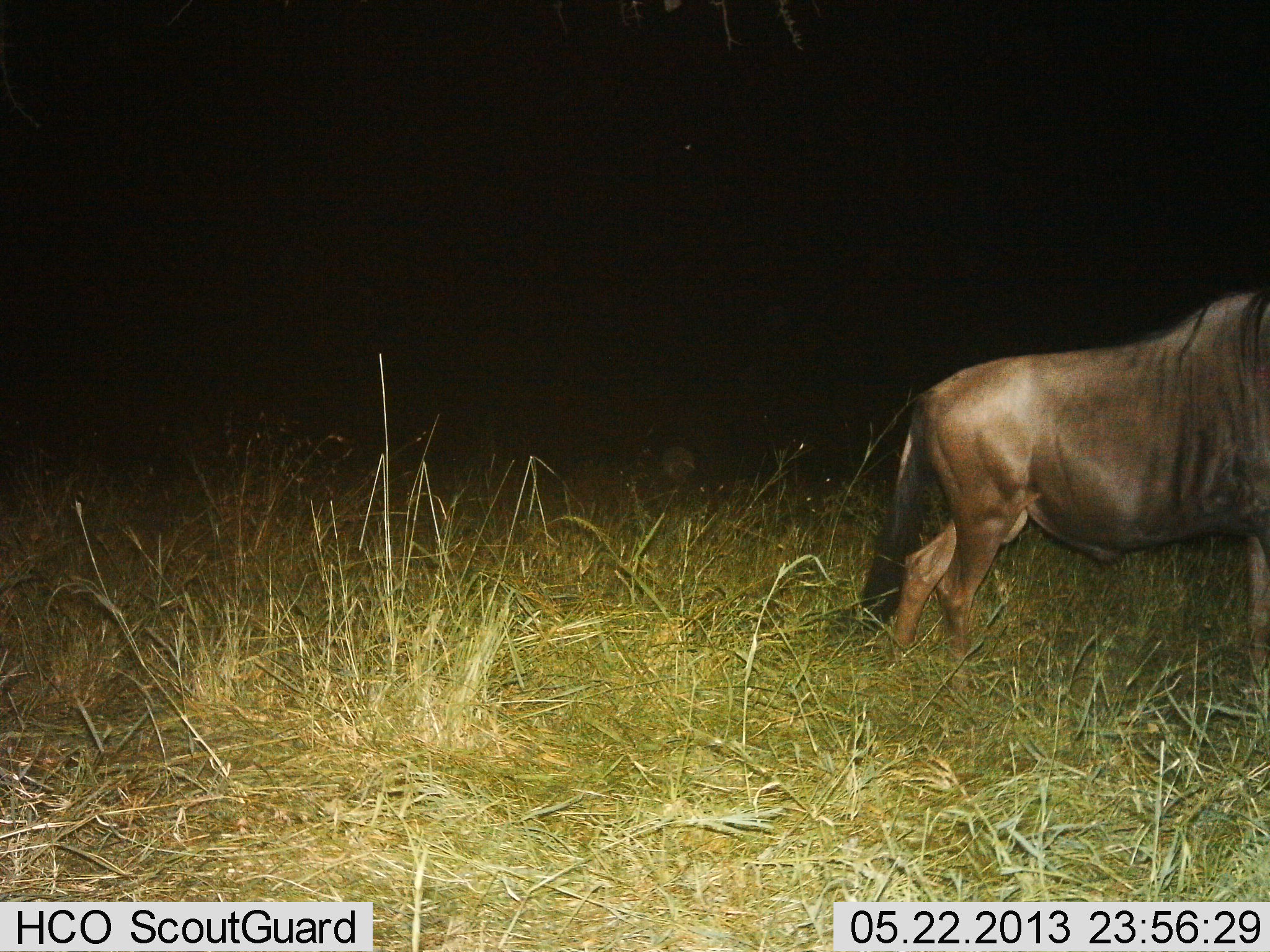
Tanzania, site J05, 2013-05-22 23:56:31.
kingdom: Animalia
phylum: Chordata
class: Mammalia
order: Artiodactyla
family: Bovidae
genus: Connochaetes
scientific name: Connochaetes taurinus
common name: blue wildebeest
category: wildebeest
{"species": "wildebeest (blue wildebeest) (Connochaetes taurinus)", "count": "1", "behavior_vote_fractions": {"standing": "69%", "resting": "0%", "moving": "31%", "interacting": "0%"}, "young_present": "0%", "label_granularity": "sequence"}